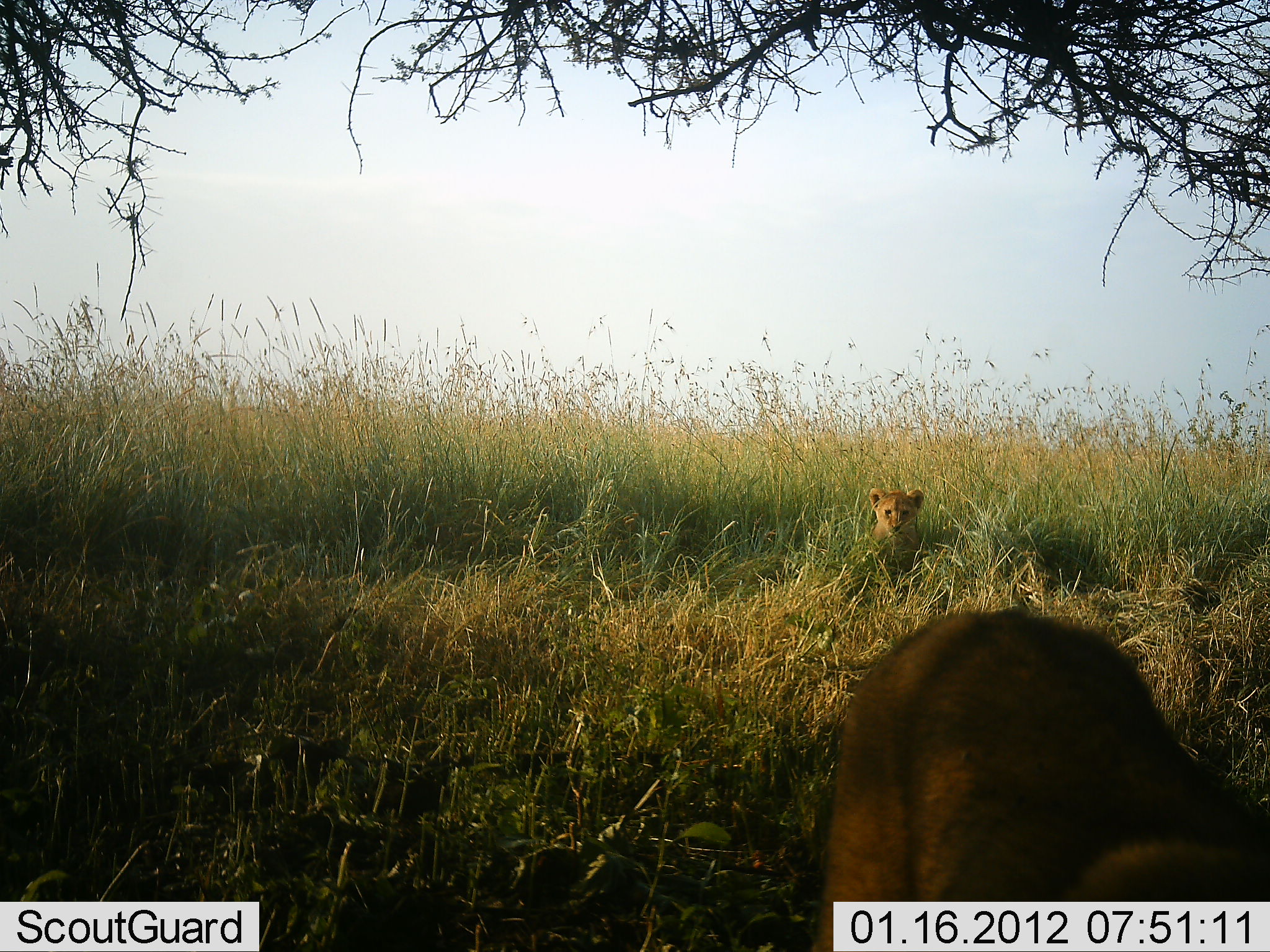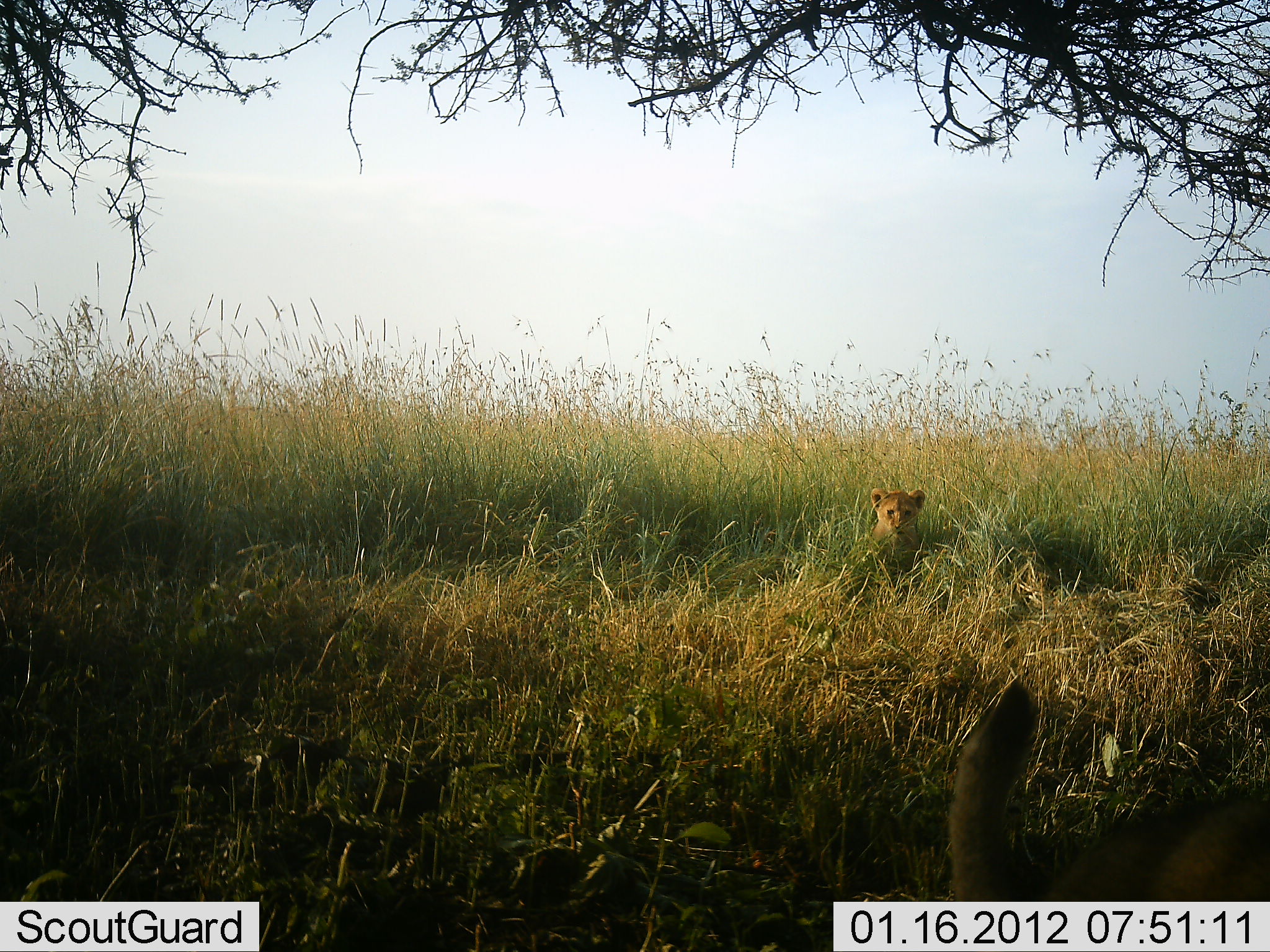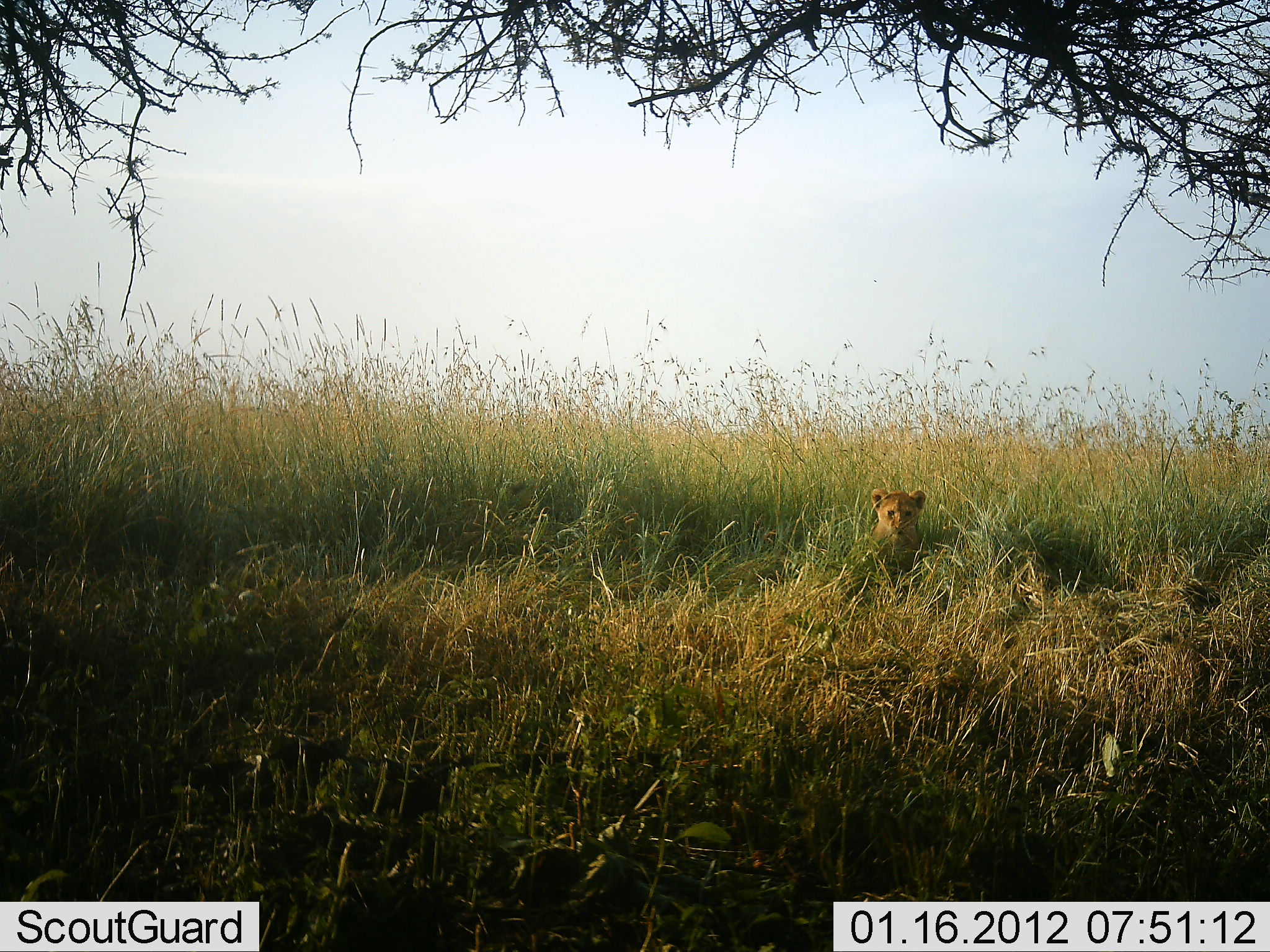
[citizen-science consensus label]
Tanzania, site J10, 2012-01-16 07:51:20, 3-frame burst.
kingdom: Animalia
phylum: Chordata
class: Mammalia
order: Carnivora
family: Felidae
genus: Panthera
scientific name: Panthera leo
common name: lion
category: lionfemale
Lionfemale (lion) (Panthera leo), count 2. Behavior (volunteer vote fractions): standing 19%, resting 78%, moving 44%, interacting 4%. Young present (vote fraction): 44%. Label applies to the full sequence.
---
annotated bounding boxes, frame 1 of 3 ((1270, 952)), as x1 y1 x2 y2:
animal: 808 606 1270 952; 865 486 928 560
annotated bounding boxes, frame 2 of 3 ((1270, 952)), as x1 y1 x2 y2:
animal: 942 681 1269 902; 866 484 929 567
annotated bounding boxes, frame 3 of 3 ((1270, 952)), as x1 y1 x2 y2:
animal: 867 485 927 574